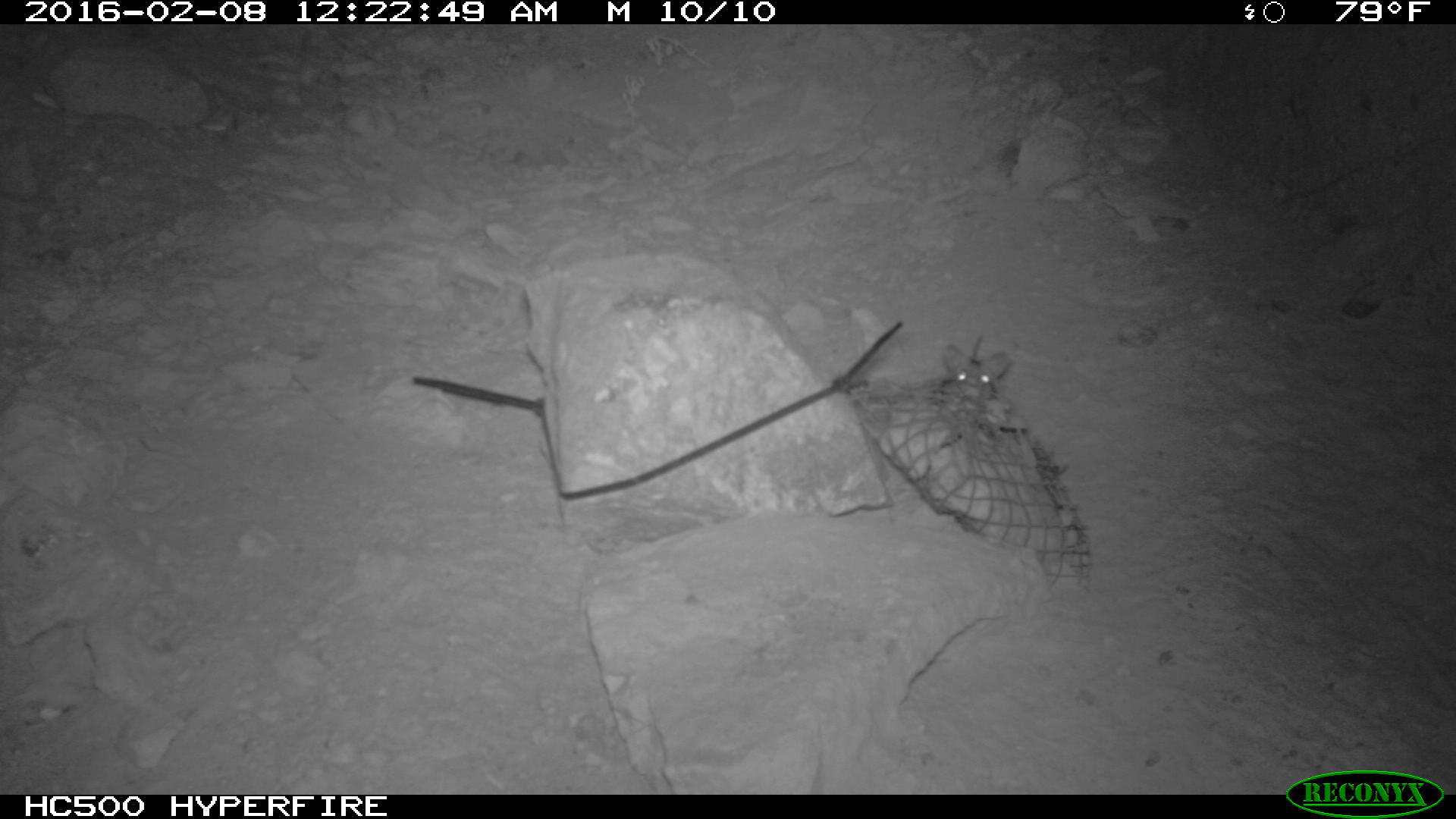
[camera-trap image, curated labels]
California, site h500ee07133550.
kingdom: Animalia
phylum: Chordata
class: Mammalia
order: Rodentia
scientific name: Rodentia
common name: rodent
Rodent (Rodentia).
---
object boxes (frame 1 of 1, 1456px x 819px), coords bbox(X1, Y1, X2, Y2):
rodent: bbox(940, 333, 1011, 400)